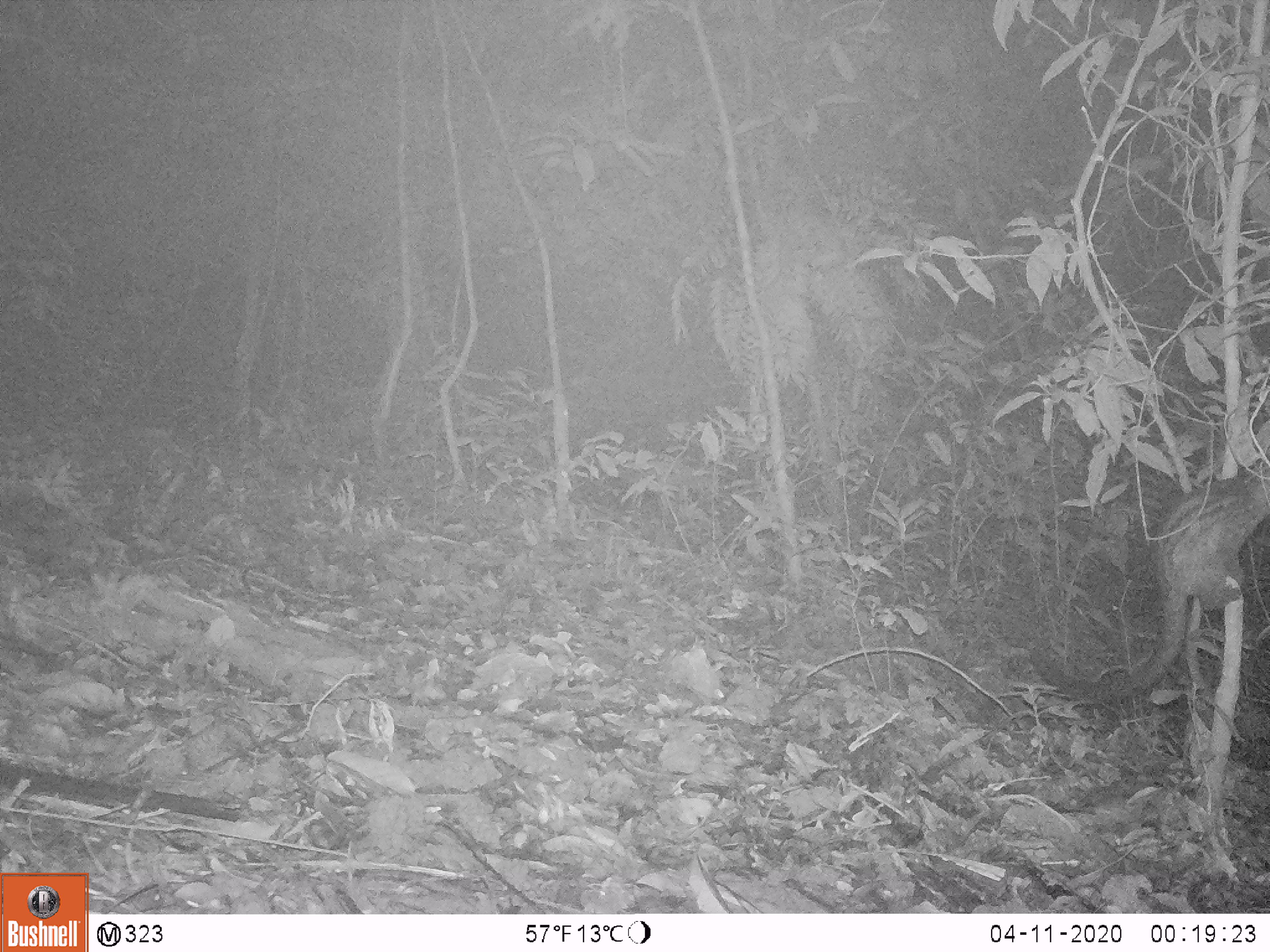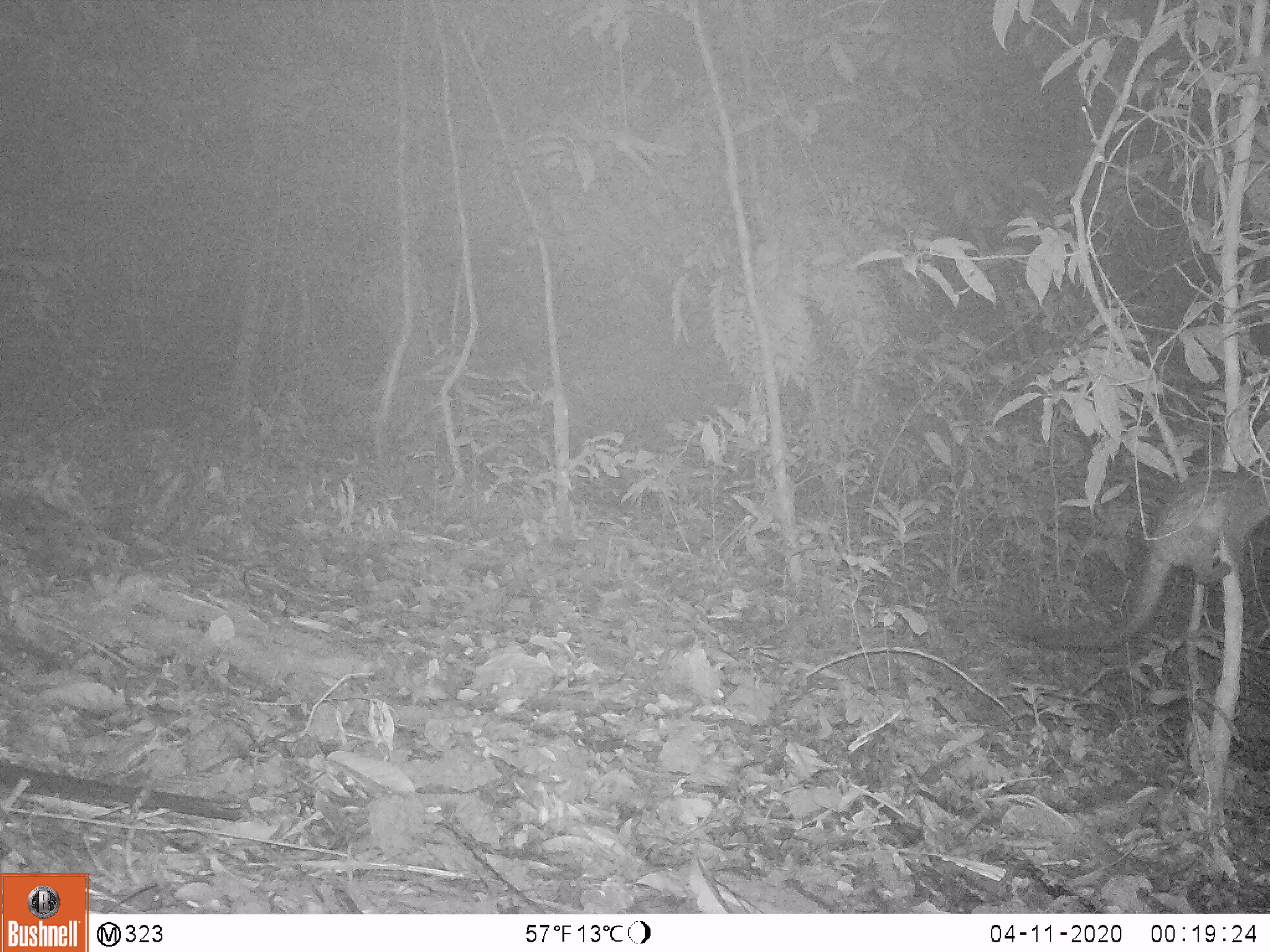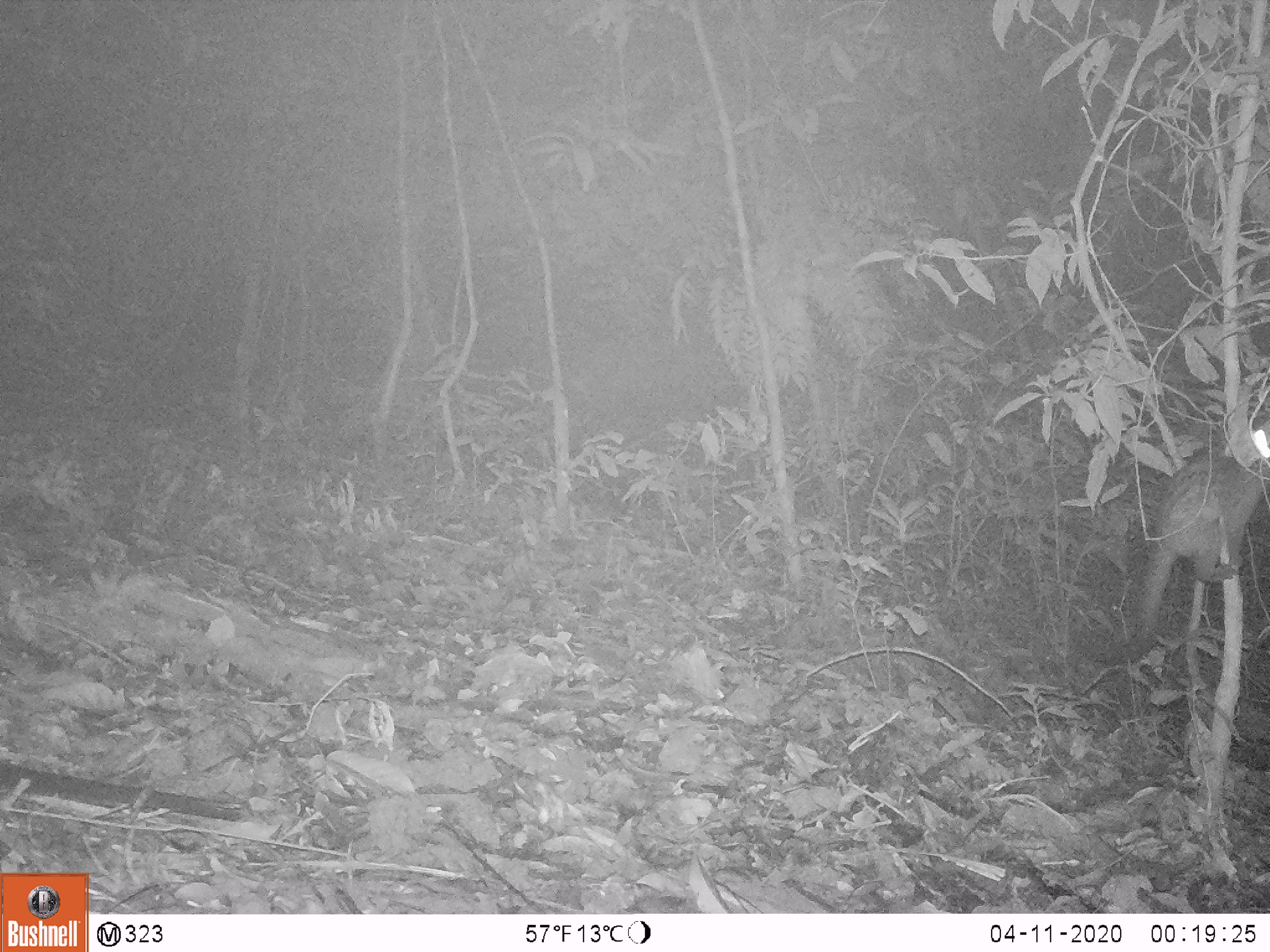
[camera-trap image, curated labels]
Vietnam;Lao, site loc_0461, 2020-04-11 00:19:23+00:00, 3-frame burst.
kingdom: Animalia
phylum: Chordata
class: Mammalia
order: Carnivora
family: Viverridae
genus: Paradoxurus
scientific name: Paradoxurus hermaphroditus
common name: common palm civet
Common palm civet (Paradoxurus hermaphroditus). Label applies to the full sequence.